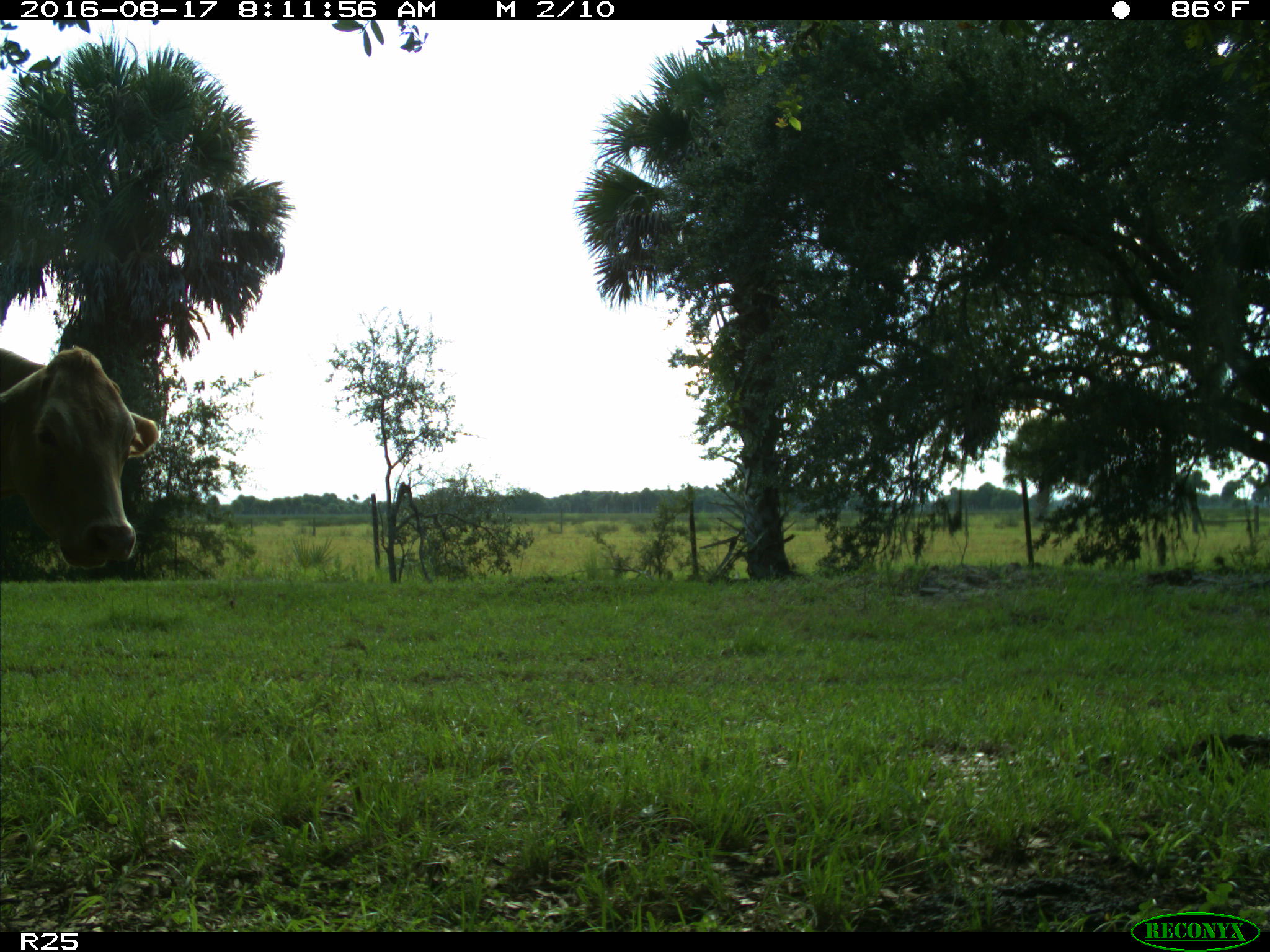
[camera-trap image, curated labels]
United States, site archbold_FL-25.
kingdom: Animalia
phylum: Chordata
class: Mammalia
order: Artiodactyla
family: Bovidae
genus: Bos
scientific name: Bos taurus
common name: domestic cow